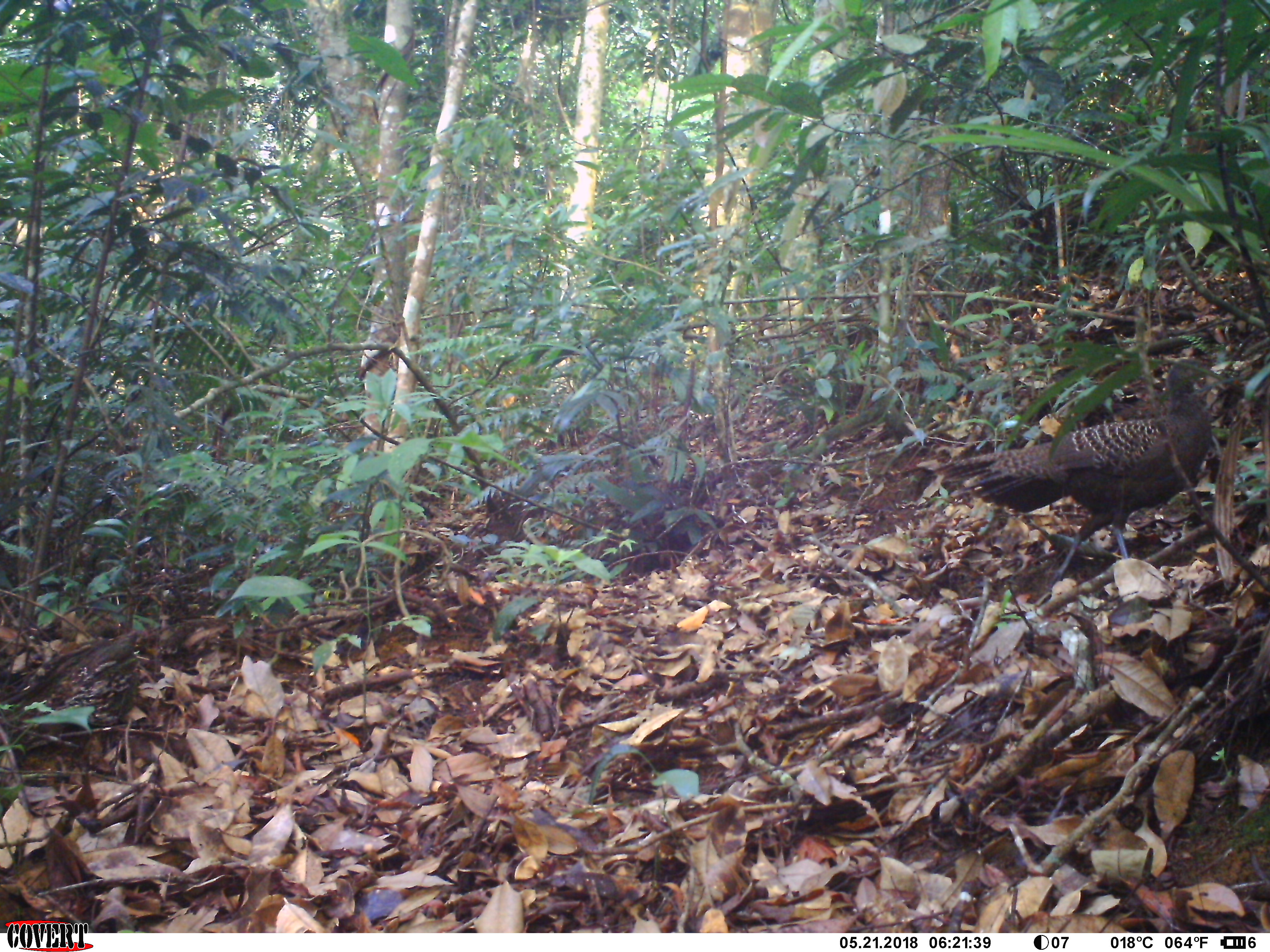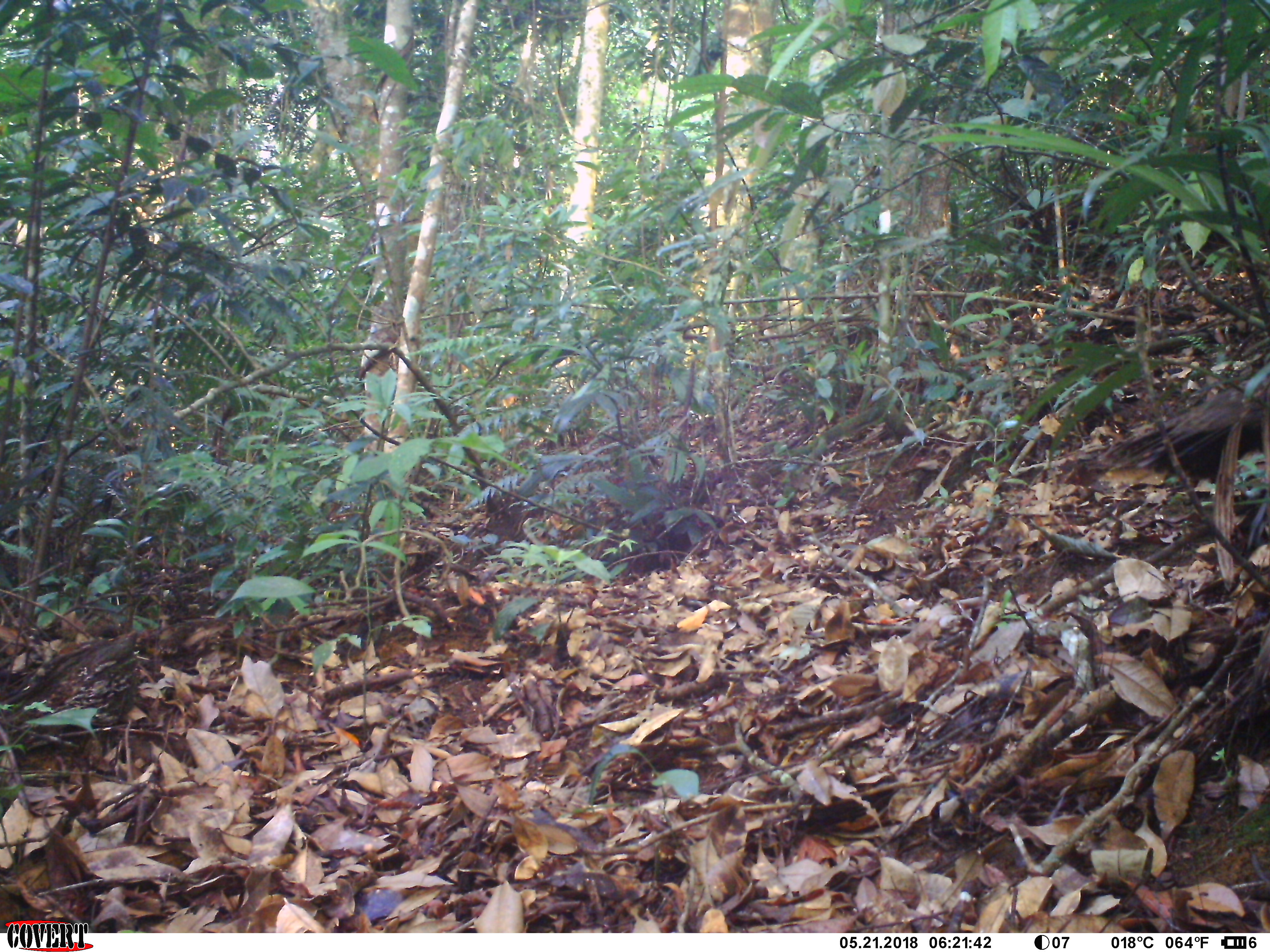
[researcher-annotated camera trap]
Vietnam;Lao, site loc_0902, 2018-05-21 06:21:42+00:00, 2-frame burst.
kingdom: Animalia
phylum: Chordata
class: Aves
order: Galliformes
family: Phasianidae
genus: Polyplectron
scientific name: Polyplectron bicalcaratum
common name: gray peacock-pheasant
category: grey peacock pheasant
Grey peacock pheasant (gray peacock-pheasant) (Polyplectron bicalcaratum). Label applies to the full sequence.